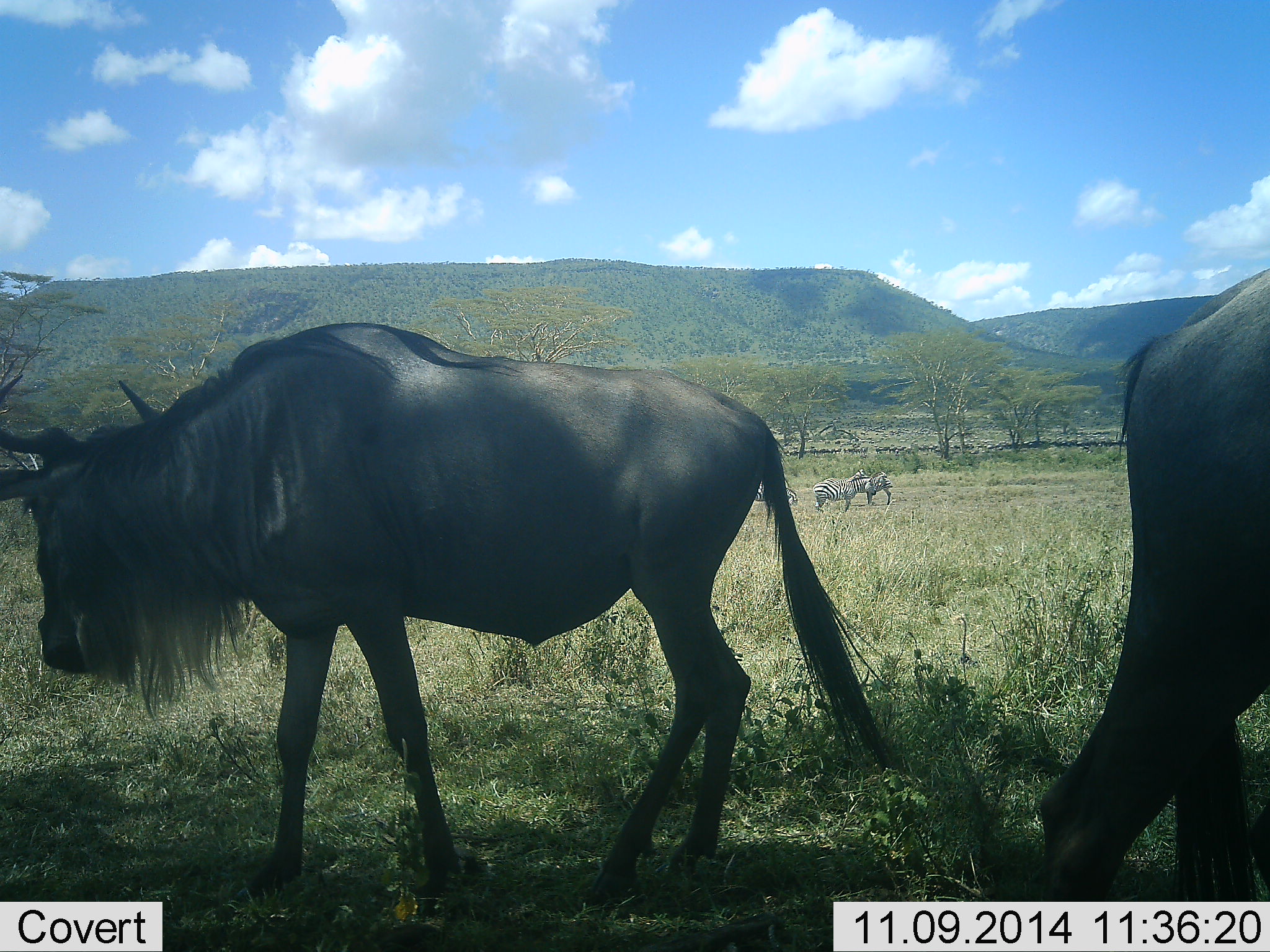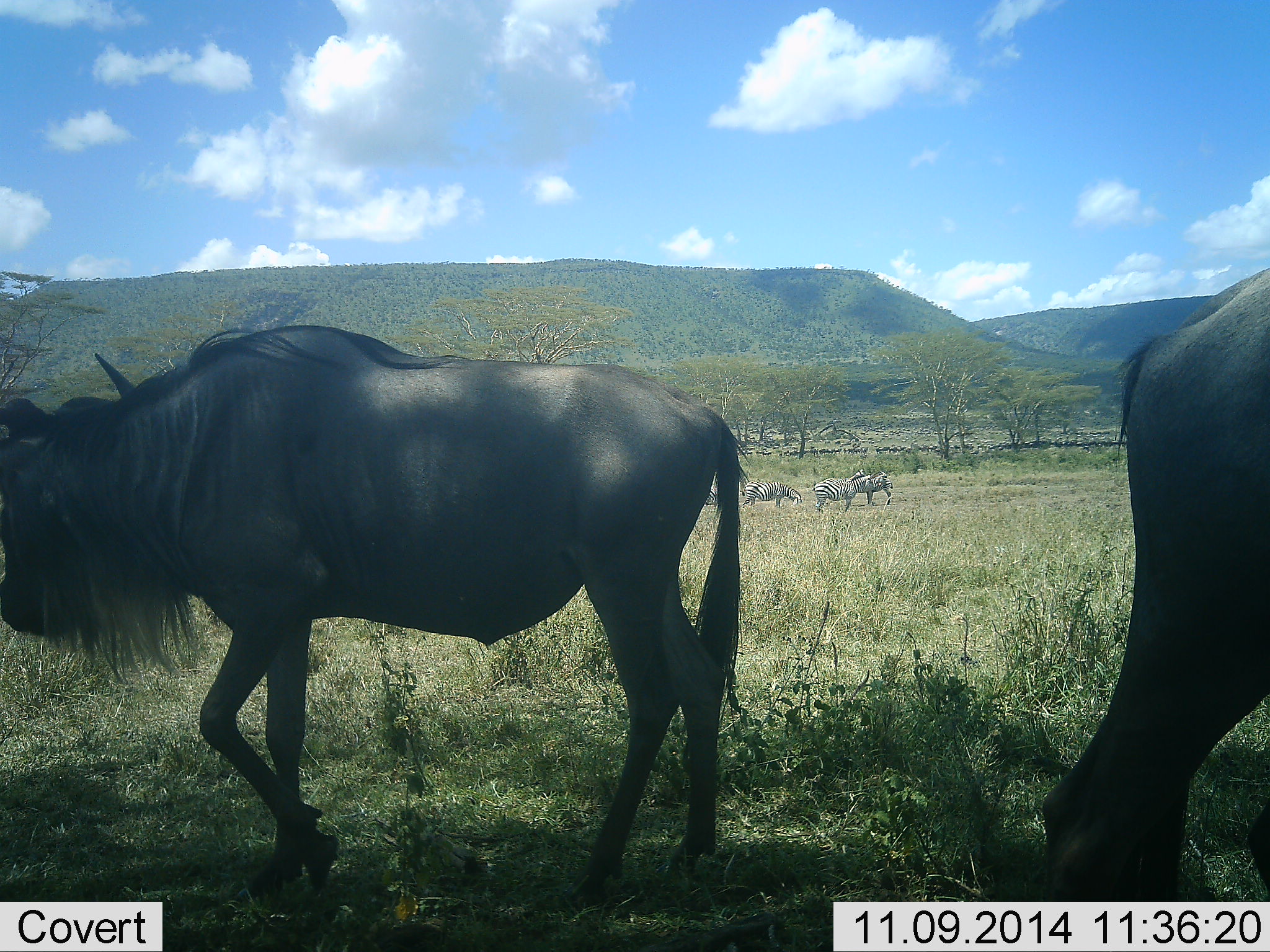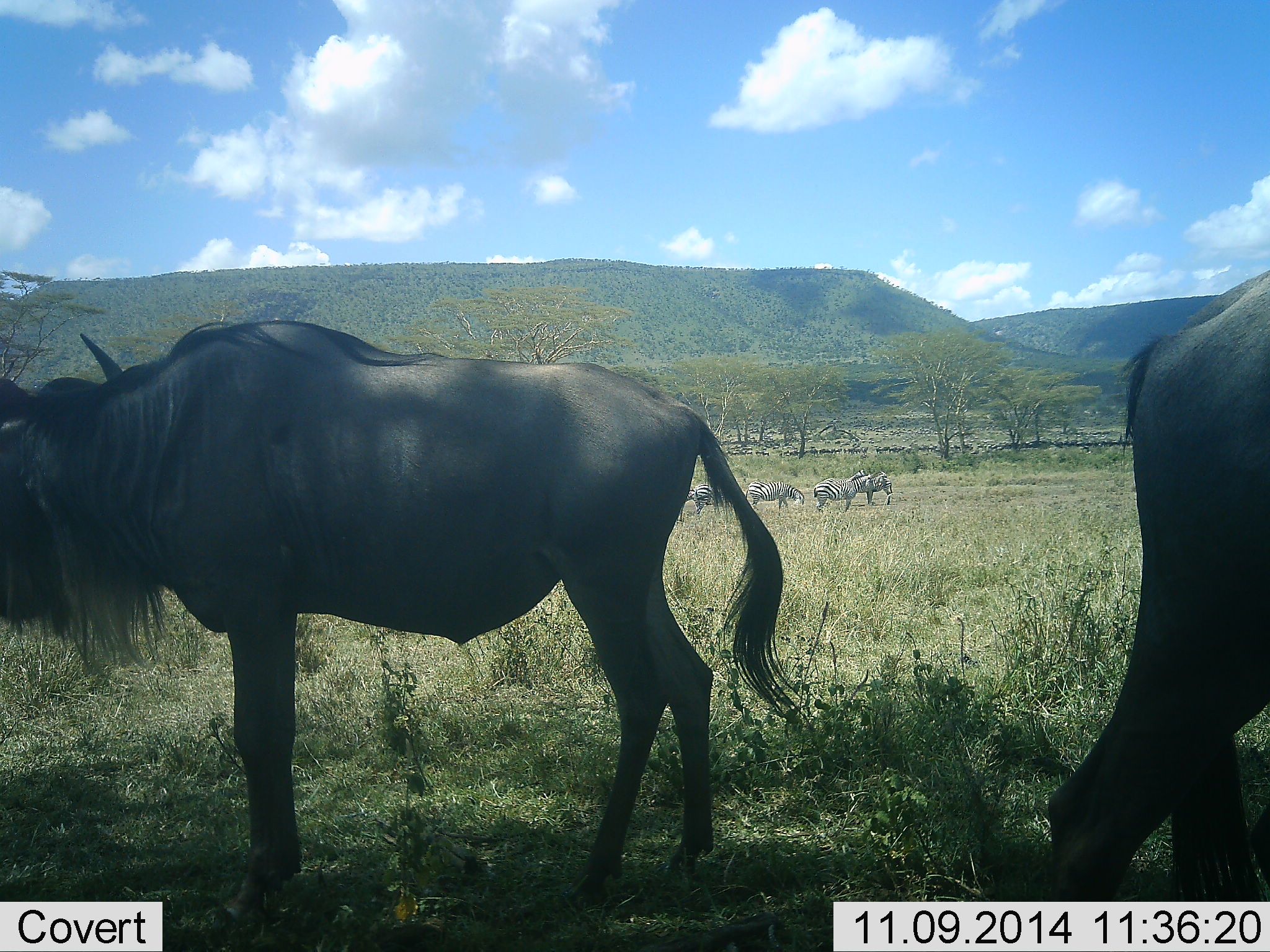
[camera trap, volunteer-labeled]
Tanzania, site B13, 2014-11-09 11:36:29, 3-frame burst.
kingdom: Animalia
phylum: Chordata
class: Mammalia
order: Artiodactyla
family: Bovidae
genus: Connochaetes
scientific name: Connochaetes taurinus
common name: blue wildebeest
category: wildebeest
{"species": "wildebeest (blue wildebeest) (Connochaetes taurinus)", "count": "2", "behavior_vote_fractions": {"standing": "79%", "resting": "0%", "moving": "29%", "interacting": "0%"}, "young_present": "0%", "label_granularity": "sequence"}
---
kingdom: Animalia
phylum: Chordata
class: Mammalia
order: Perissodactyla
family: Equidae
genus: Equus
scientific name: Equus quagga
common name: plains zebra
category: zebra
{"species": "zebra (plains zebra) (Equus quagga)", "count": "5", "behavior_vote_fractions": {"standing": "70%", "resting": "0%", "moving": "0%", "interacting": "0%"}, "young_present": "0%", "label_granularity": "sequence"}